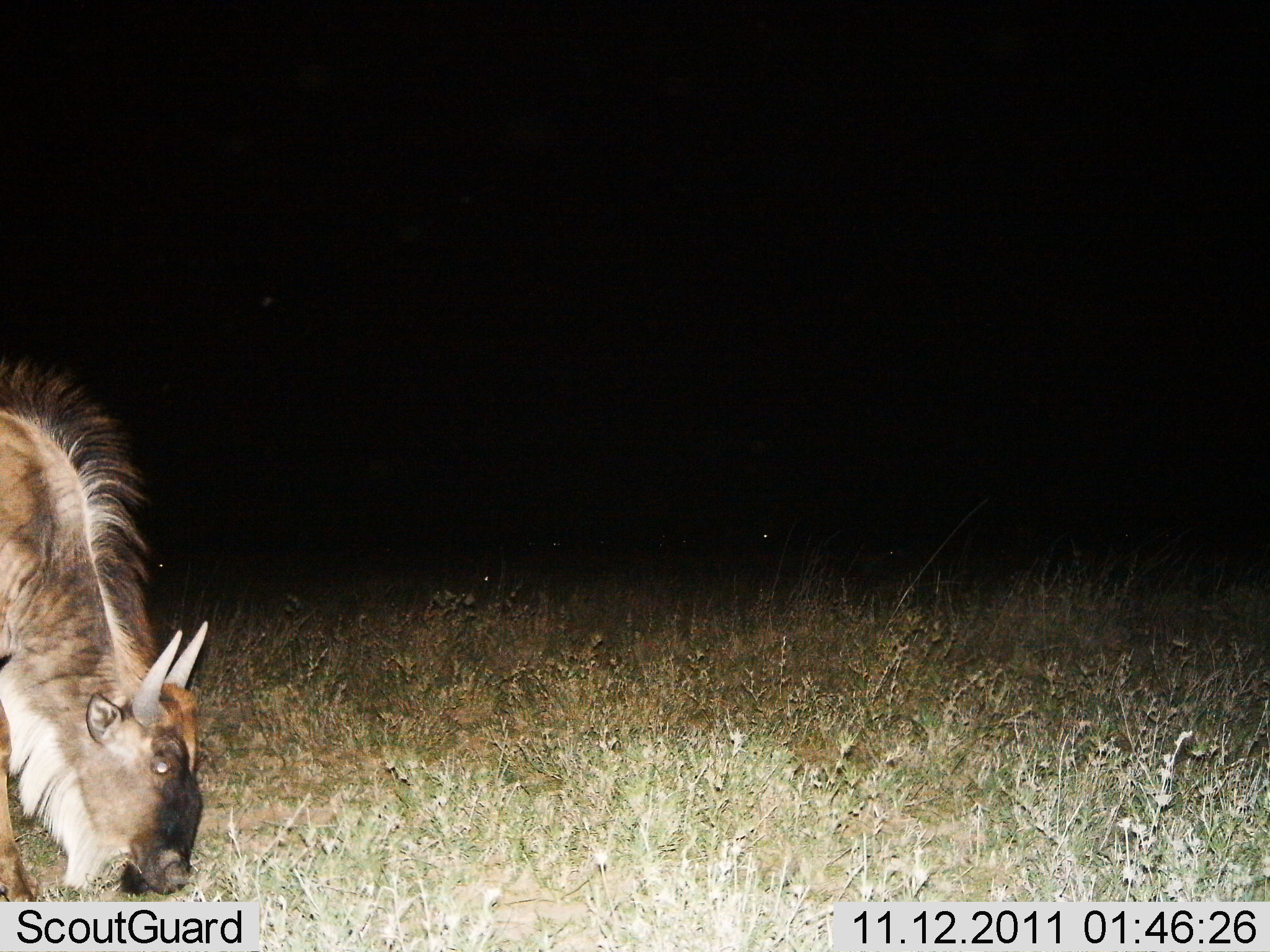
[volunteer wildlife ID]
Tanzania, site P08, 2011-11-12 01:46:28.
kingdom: Animalia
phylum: Chordata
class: Mammalia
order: Artiodactyla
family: Bovidae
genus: Connochaetes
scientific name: Connochaetes taurinus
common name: blue wildebeest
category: wildebeest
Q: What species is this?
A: Wildebeest (blue wildebeest) (Connochaetes taurinus).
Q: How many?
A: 1.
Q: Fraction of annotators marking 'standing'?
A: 36%.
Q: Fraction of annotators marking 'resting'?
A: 0%.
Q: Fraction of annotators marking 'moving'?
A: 9%.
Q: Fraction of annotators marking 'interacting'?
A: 0%.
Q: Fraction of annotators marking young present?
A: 0%.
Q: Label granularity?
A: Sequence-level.